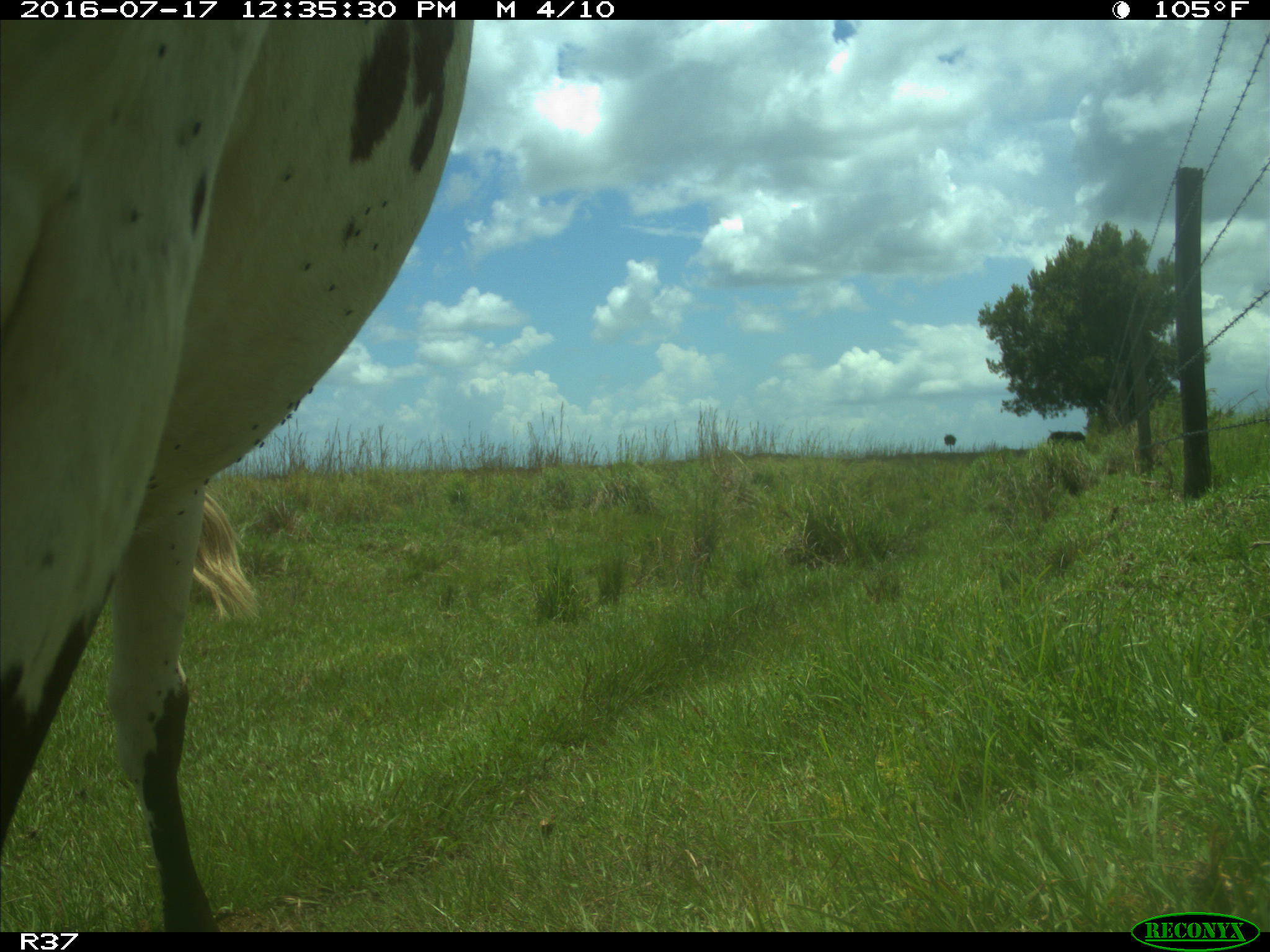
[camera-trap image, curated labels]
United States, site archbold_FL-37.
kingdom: Animalia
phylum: Chordata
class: Mammalia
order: Artiodactyla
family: Bovidae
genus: Bos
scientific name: Bos taurus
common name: domestic cow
Bos taurus (domestic cow).